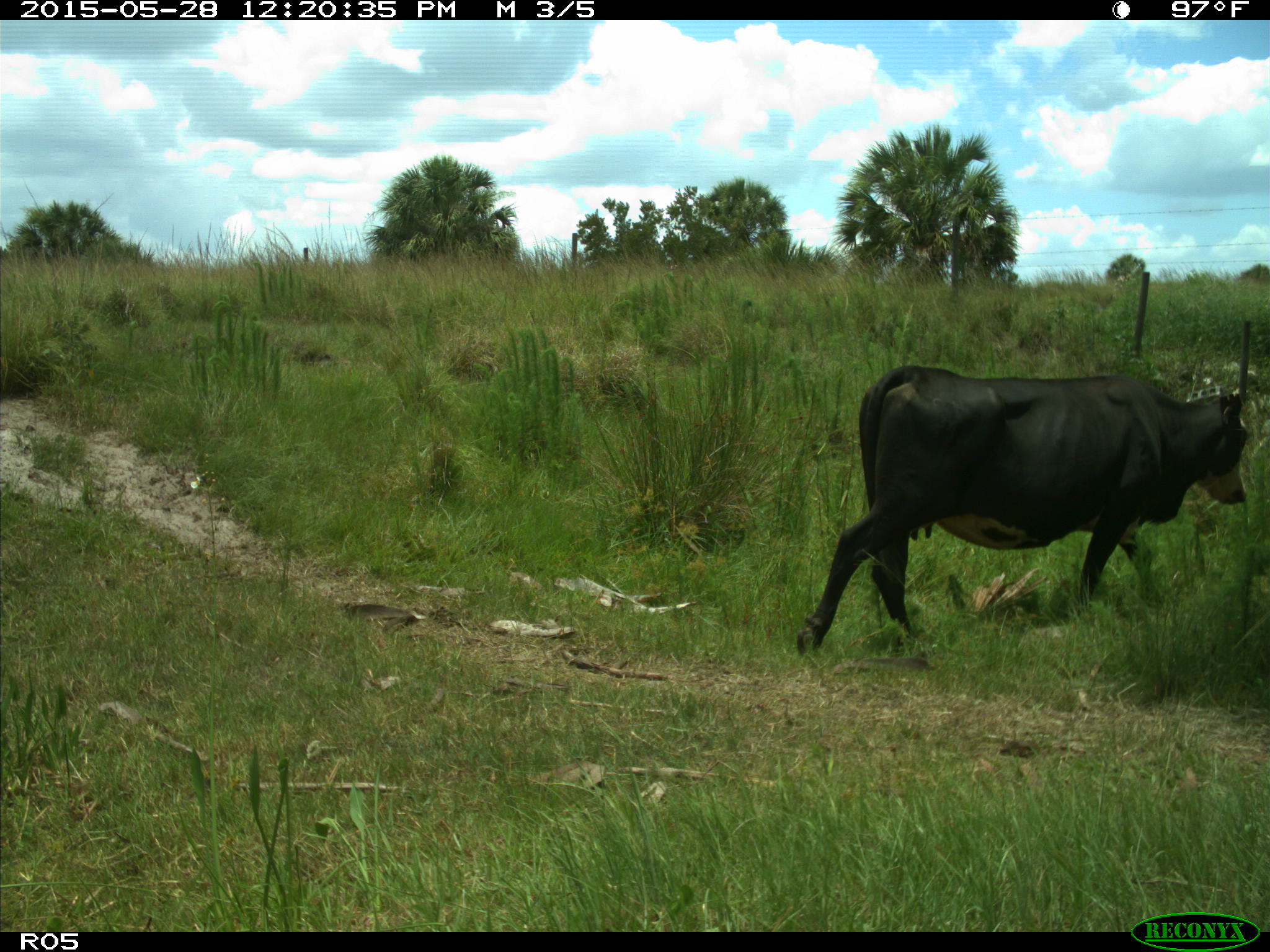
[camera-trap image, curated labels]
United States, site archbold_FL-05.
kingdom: Animalia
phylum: Chordata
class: Mammalia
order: Artiodactyla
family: Bovidae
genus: Bos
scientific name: Bos taurus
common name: domestic cow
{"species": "Bos taurus (domestic cow)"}